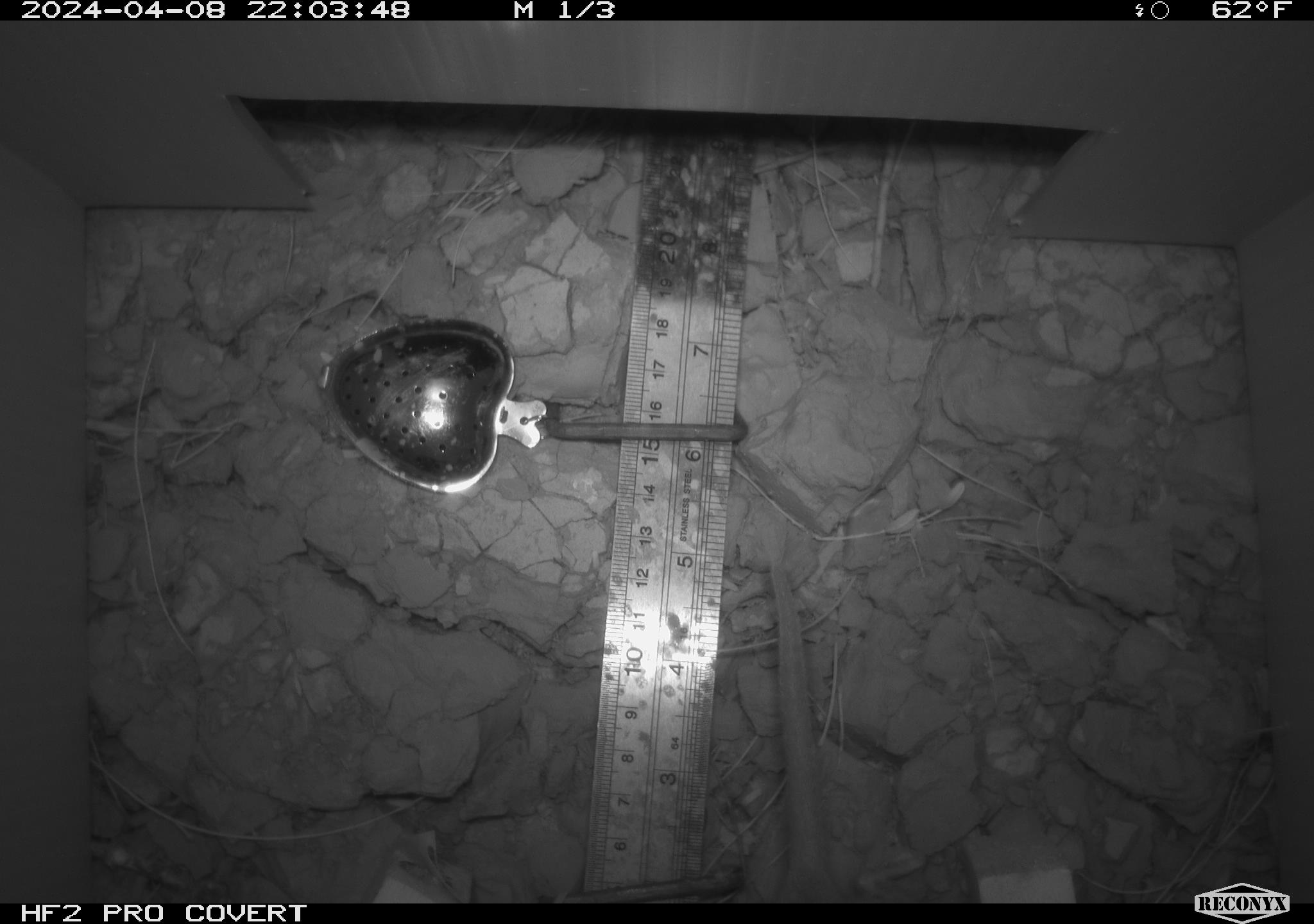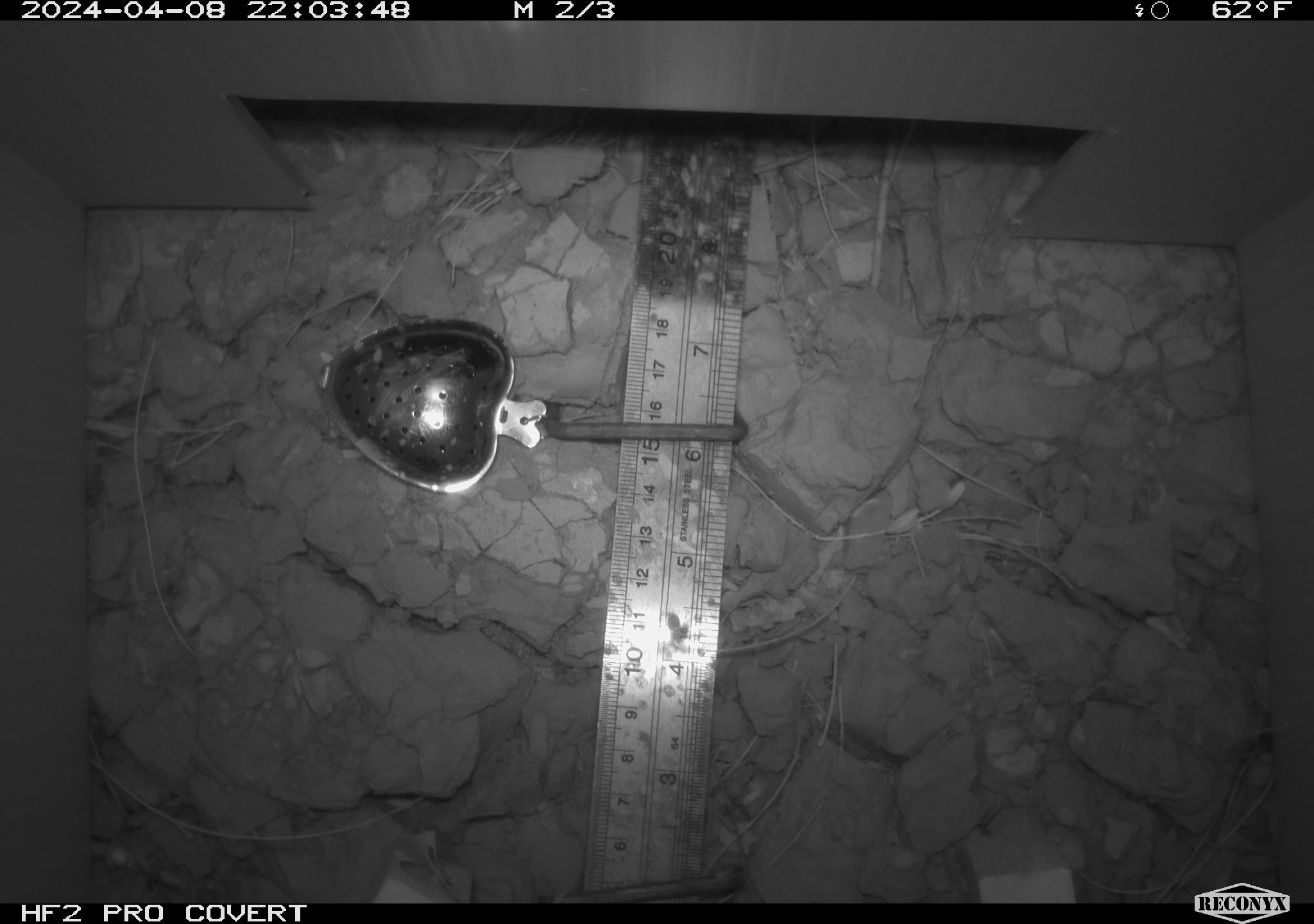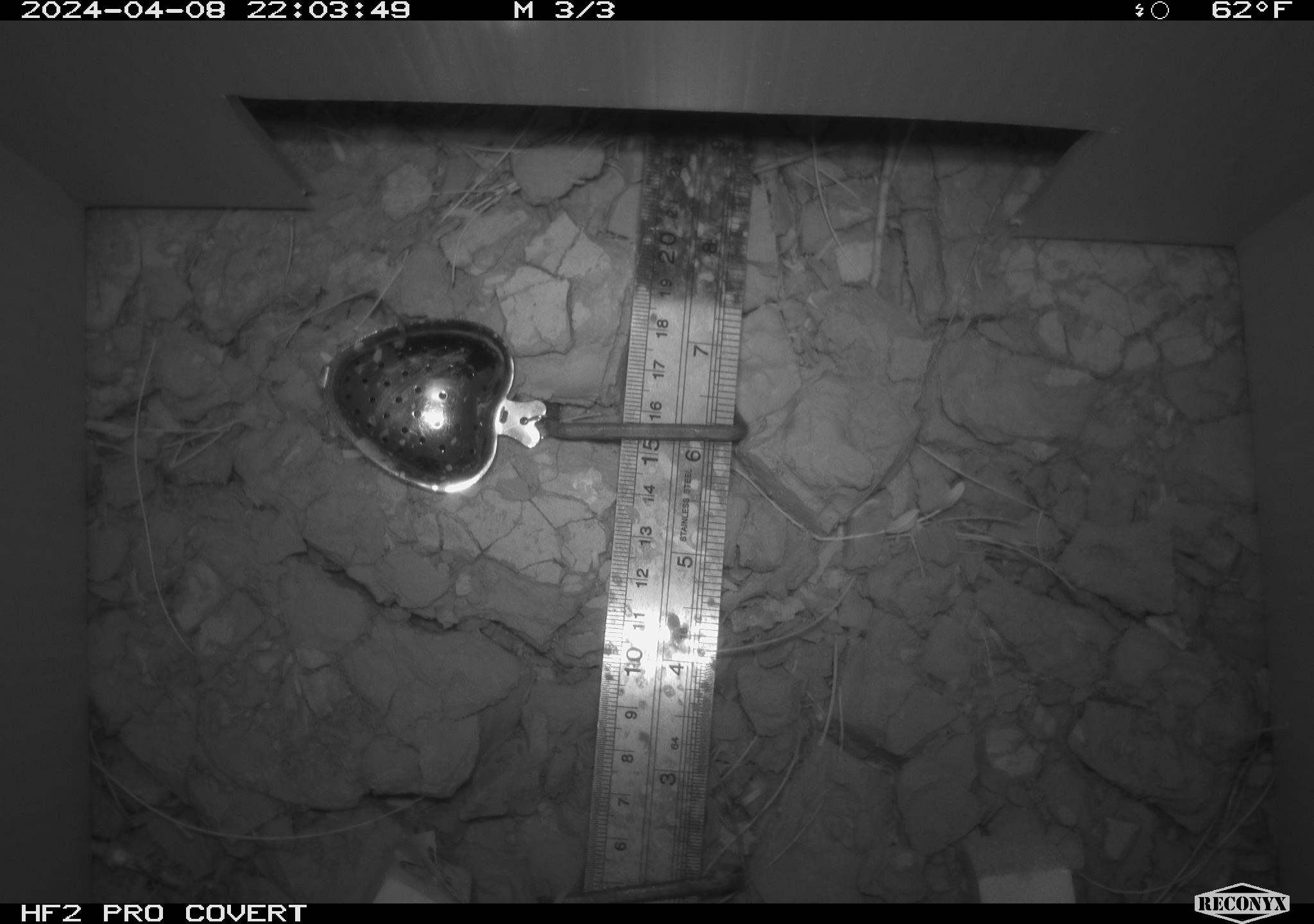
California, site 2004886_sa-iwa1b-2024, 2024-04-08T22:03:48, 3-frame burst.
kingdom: Animalia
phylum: Chordata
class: Mammalia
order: Rodentia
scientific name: Rodentia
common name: mouse species